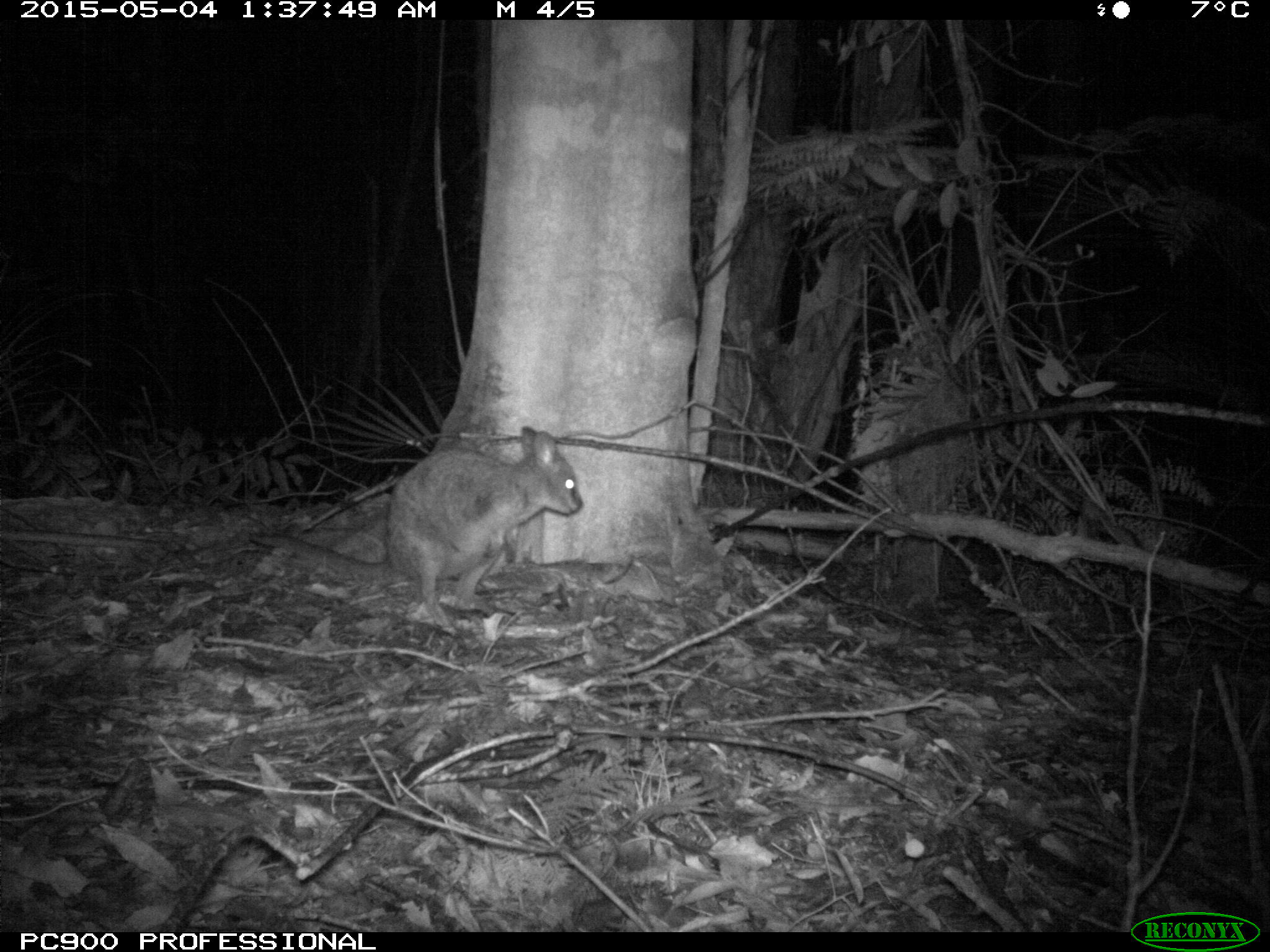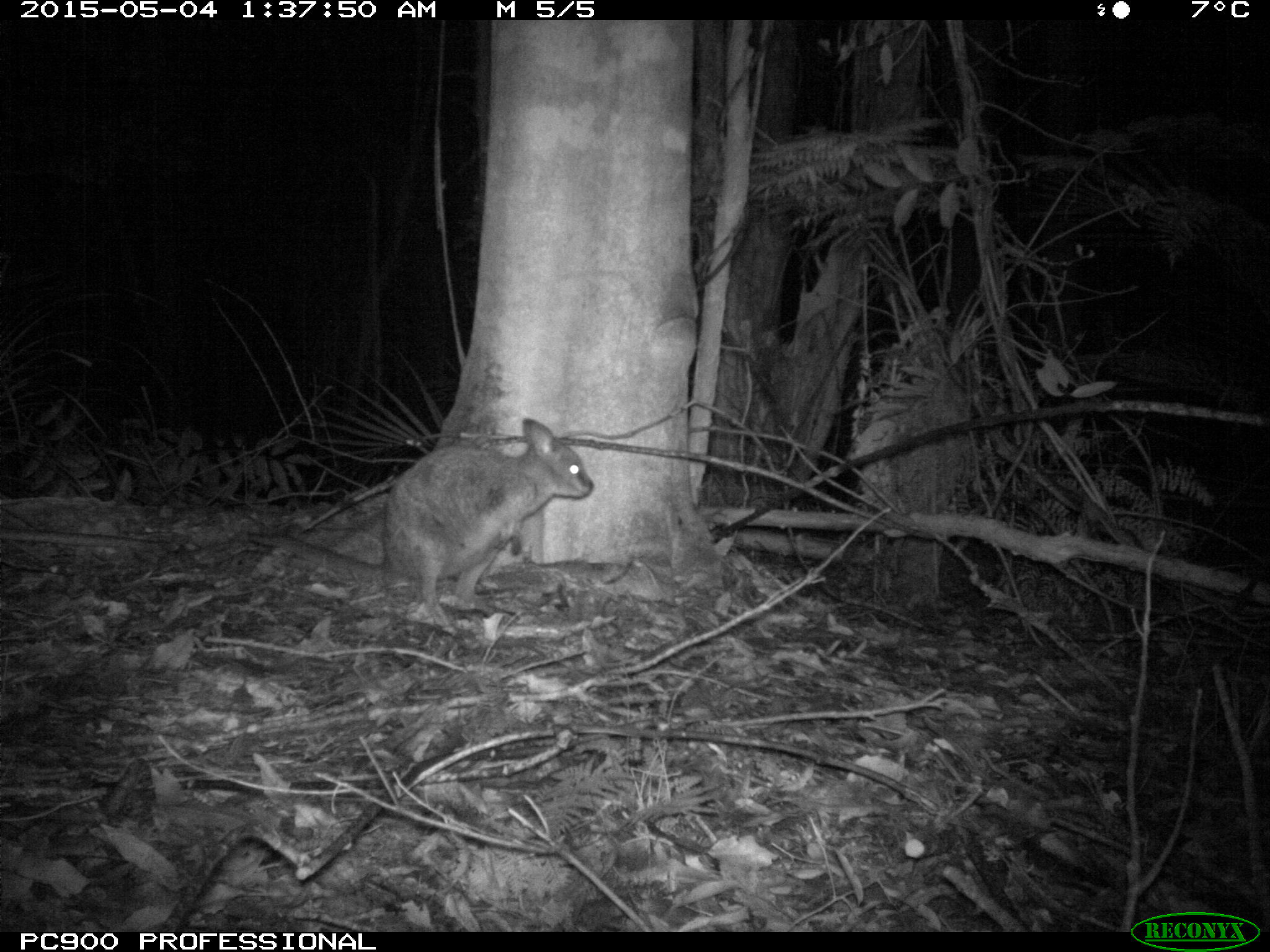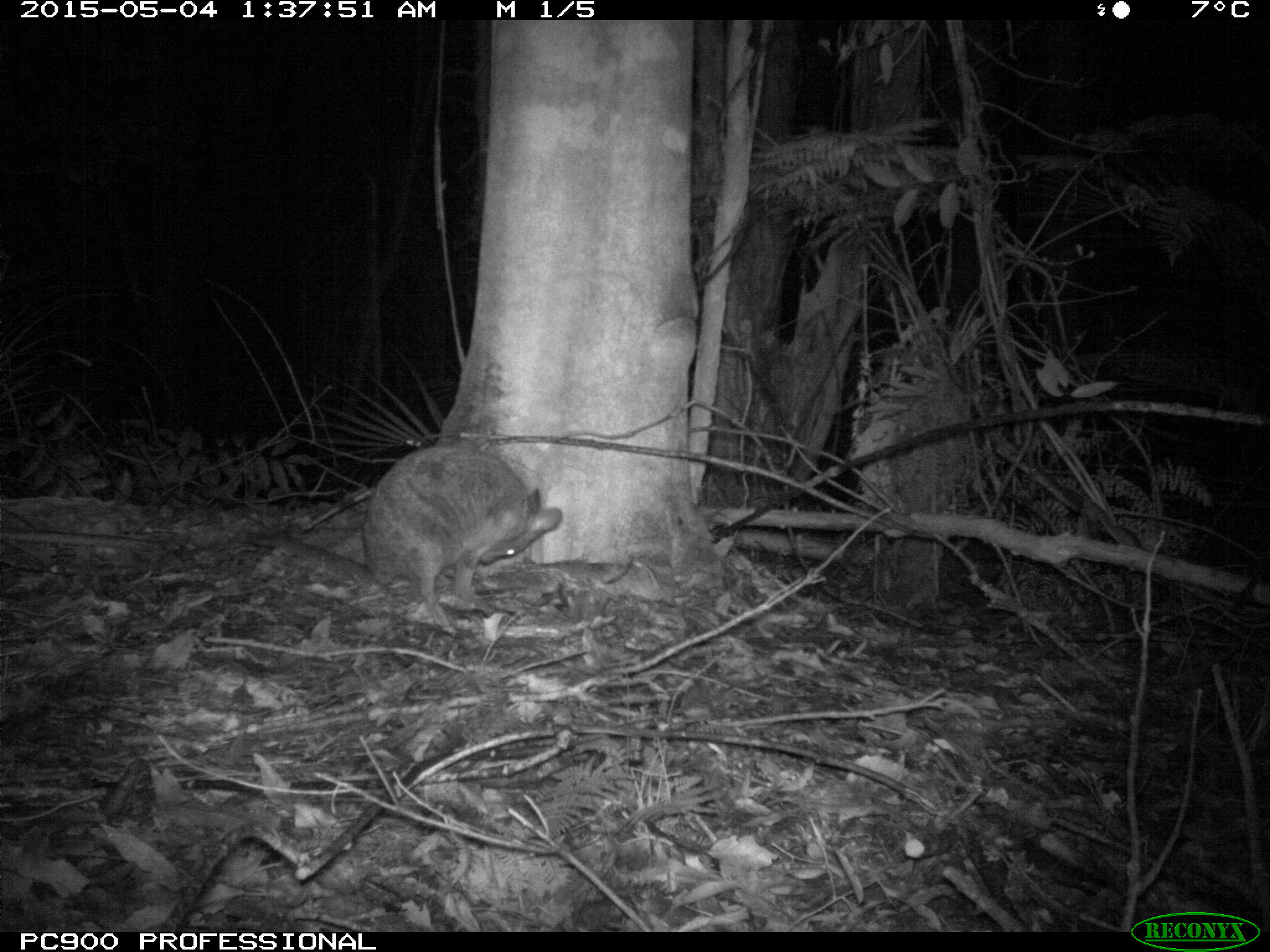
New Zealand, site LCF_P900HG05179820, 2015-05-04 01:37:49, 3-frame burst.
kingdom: Animalia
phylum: Chordata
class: Mammalia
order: Diprotodontia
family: Macropodidae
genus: Notamacropus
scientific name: Notamacropus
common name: wallaby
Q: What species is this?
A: Wallaby (Notamacropus).